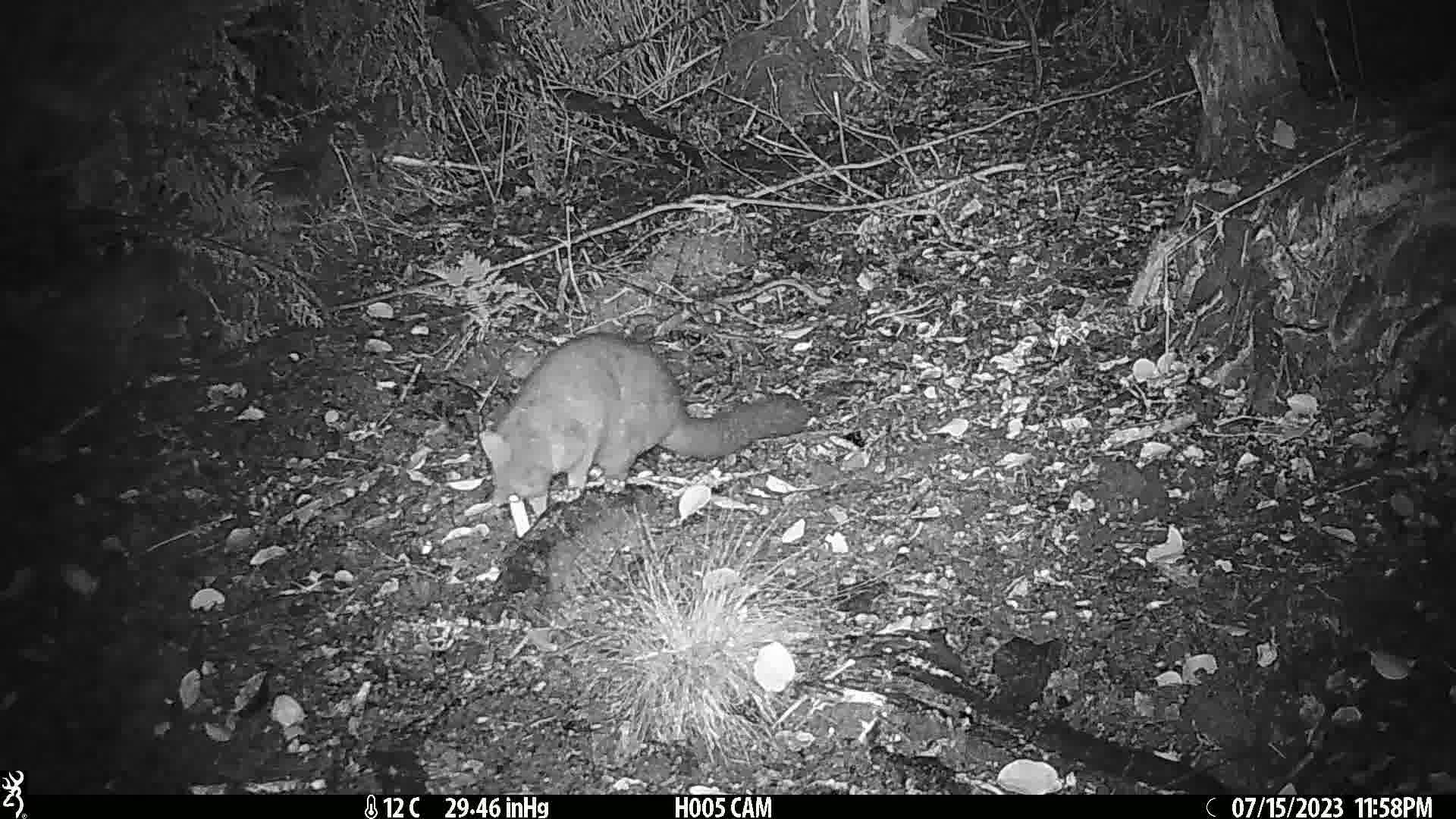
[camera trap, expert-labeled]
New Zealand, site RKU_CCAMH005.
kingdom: Animalia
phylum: Chordata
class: Mammalia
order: Diprotodontia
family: Phalangeridae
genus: Trichosurus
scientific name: Trichosurus vulpecula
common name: common brushtail possum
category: possum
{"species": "possum (common brushtail possum) (Trichosurus vulpecula)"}